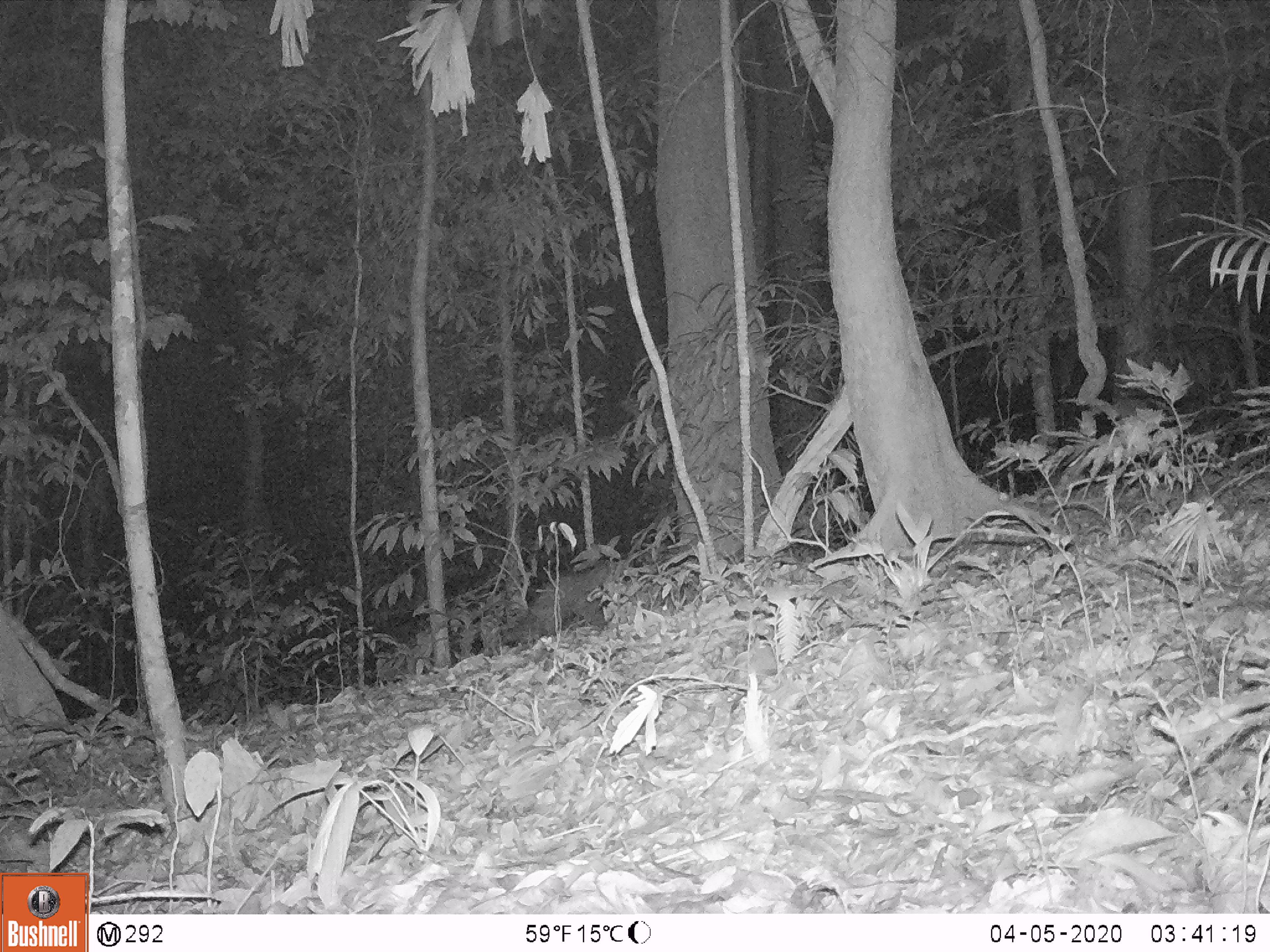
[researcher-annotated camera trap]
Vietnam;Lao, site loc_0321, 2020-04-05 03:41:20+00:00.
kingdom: Animalia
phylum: Chordata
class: Mammalia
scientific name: Mammalia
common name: mammal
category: unidentified small mammal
Unidentified small mammal (mammal) (Mammalia). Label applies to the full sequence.